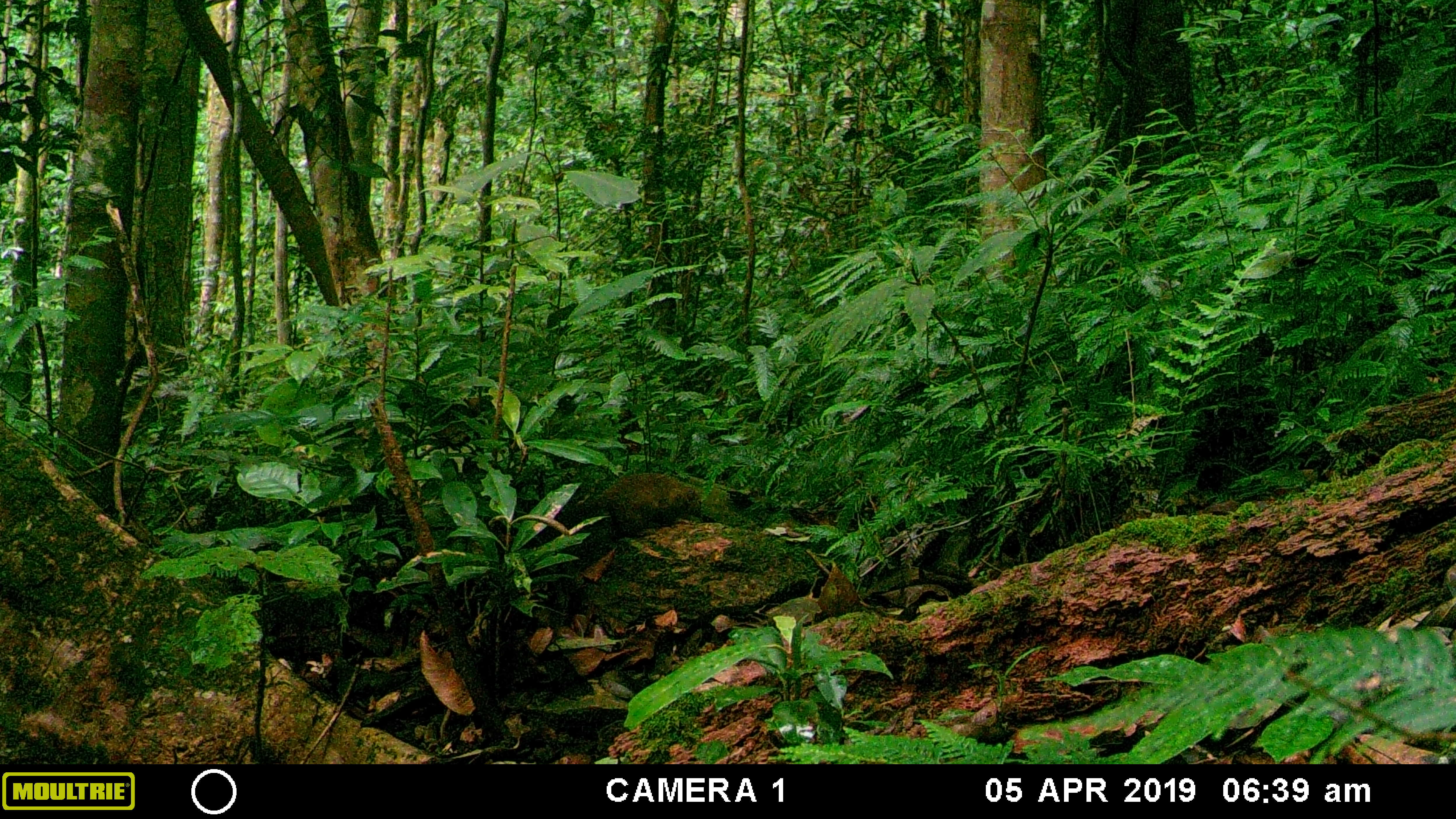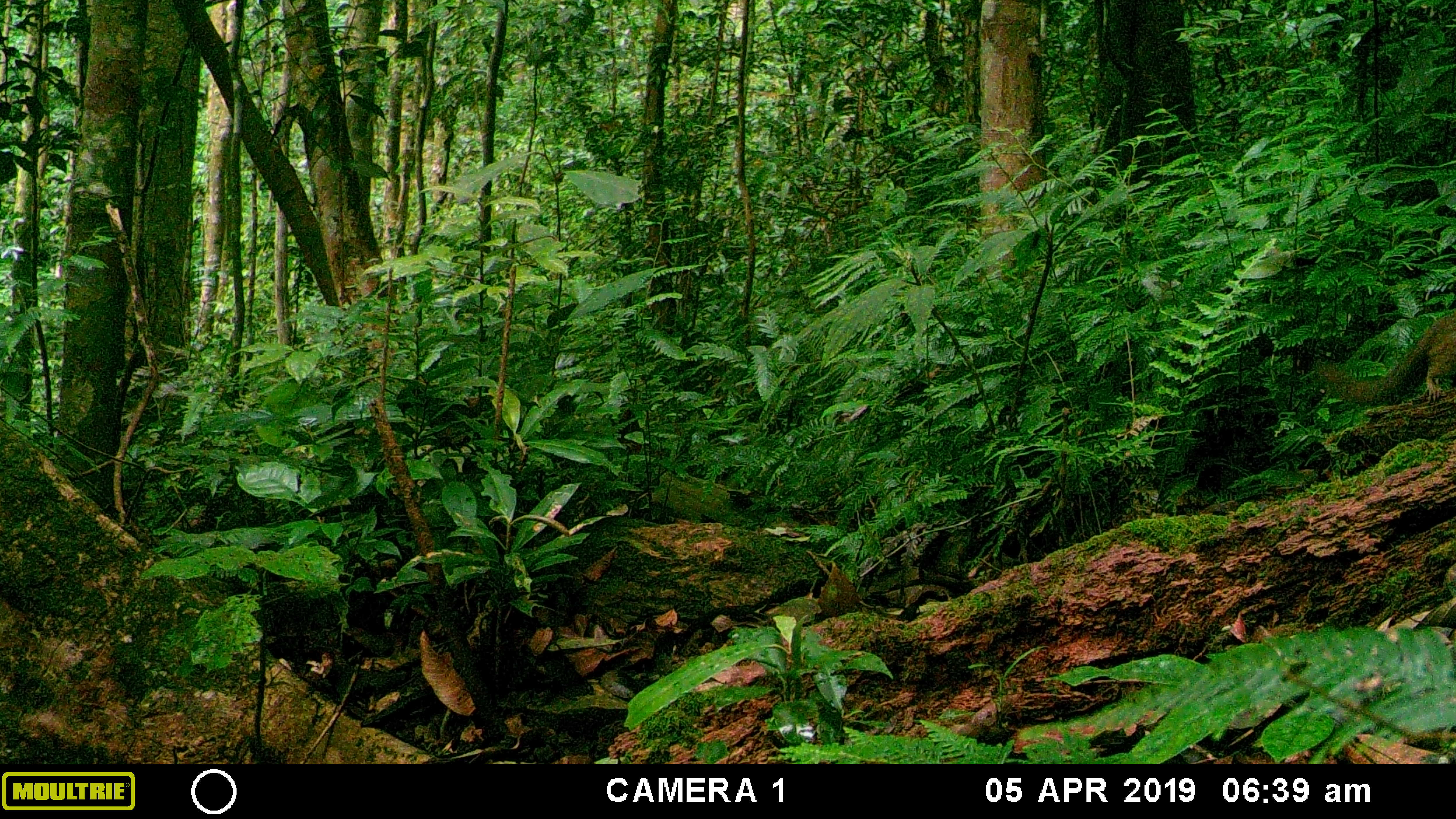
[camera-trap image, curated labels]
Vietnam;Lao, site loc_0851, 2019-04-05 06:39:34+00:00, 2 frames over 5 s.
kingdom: Animalia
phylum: Chordata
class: Mammalia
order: Rodentia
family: Sciuridae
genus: Sciurus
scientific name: Sciurus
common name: squirrel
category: unidentified squirrel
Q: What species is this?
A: Unidentified squirrel (squirrel) (Sciurus).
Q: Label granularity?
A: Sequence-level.